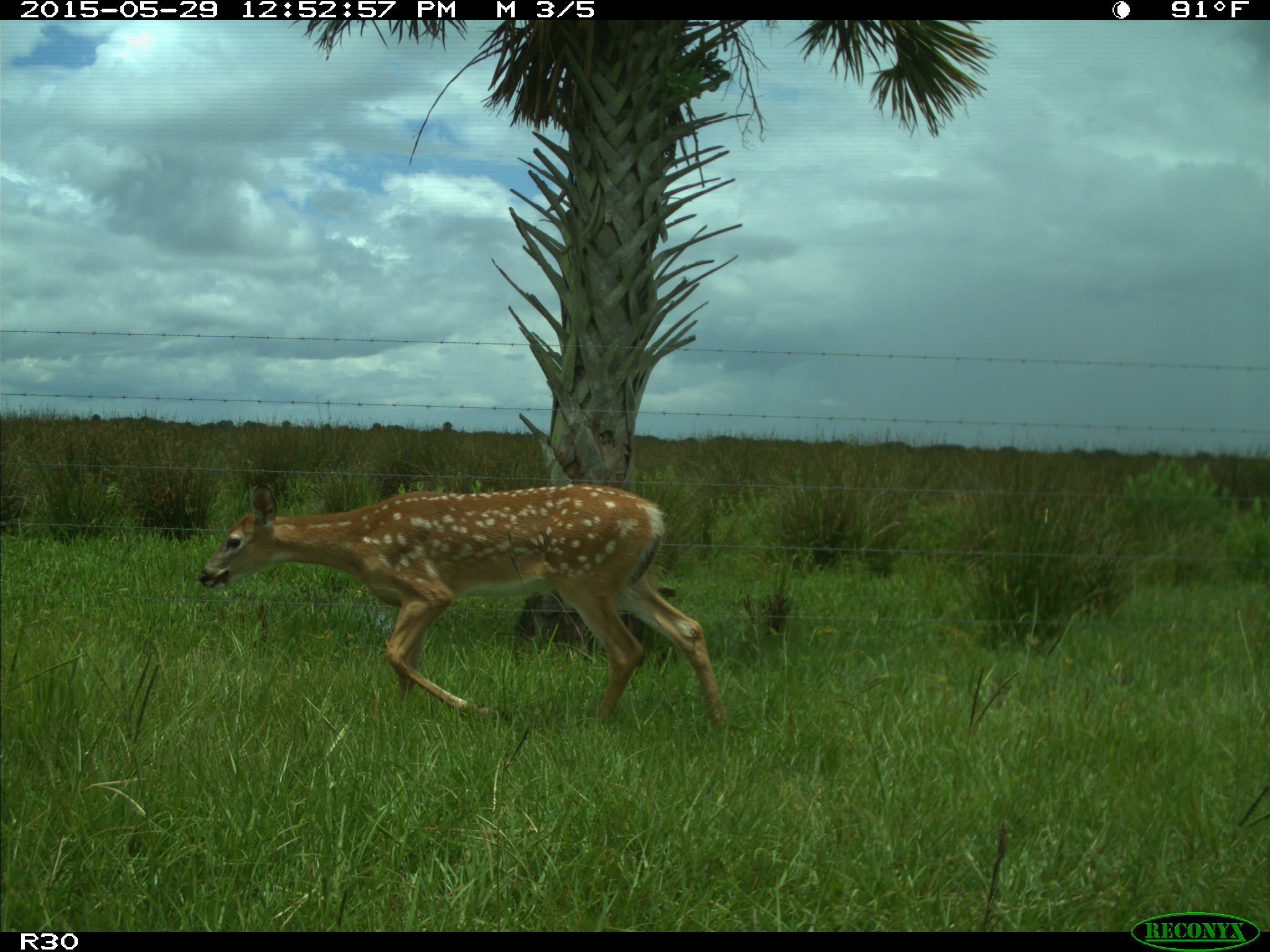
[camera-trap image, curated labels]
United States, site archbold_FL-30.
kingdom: Animalia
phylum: Chordata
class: Mammalia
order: Artiodactyla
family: Cervidae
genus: Odocoileus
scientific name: Odocoileus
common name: deer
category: unidentified deer